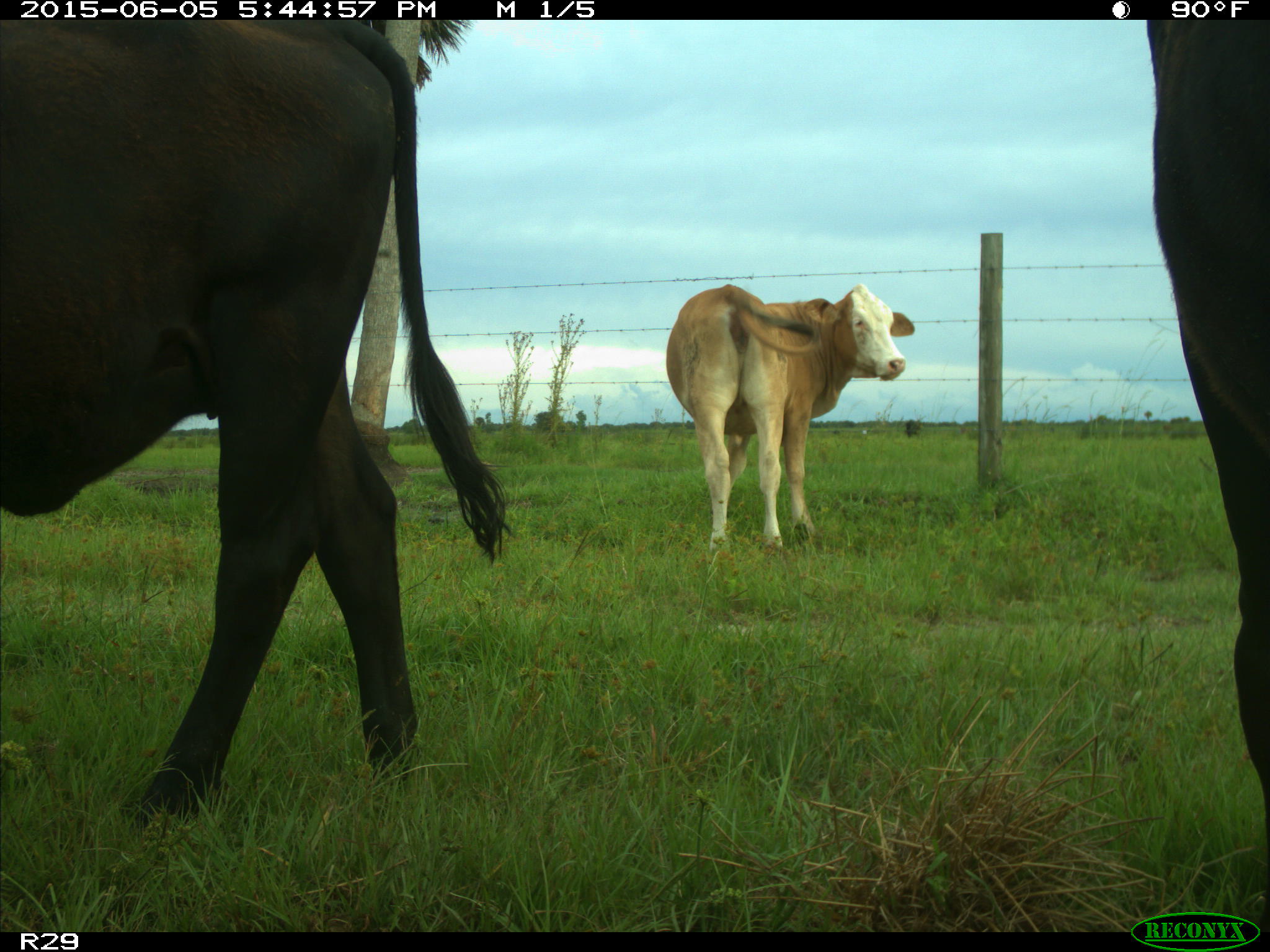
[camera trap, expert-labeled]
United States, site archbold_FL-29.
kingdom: Animalia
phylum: Chordata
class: Mammalia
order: Artiodactyla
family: Bovidae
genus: Bos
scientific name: Bos taurus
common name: domestic cow